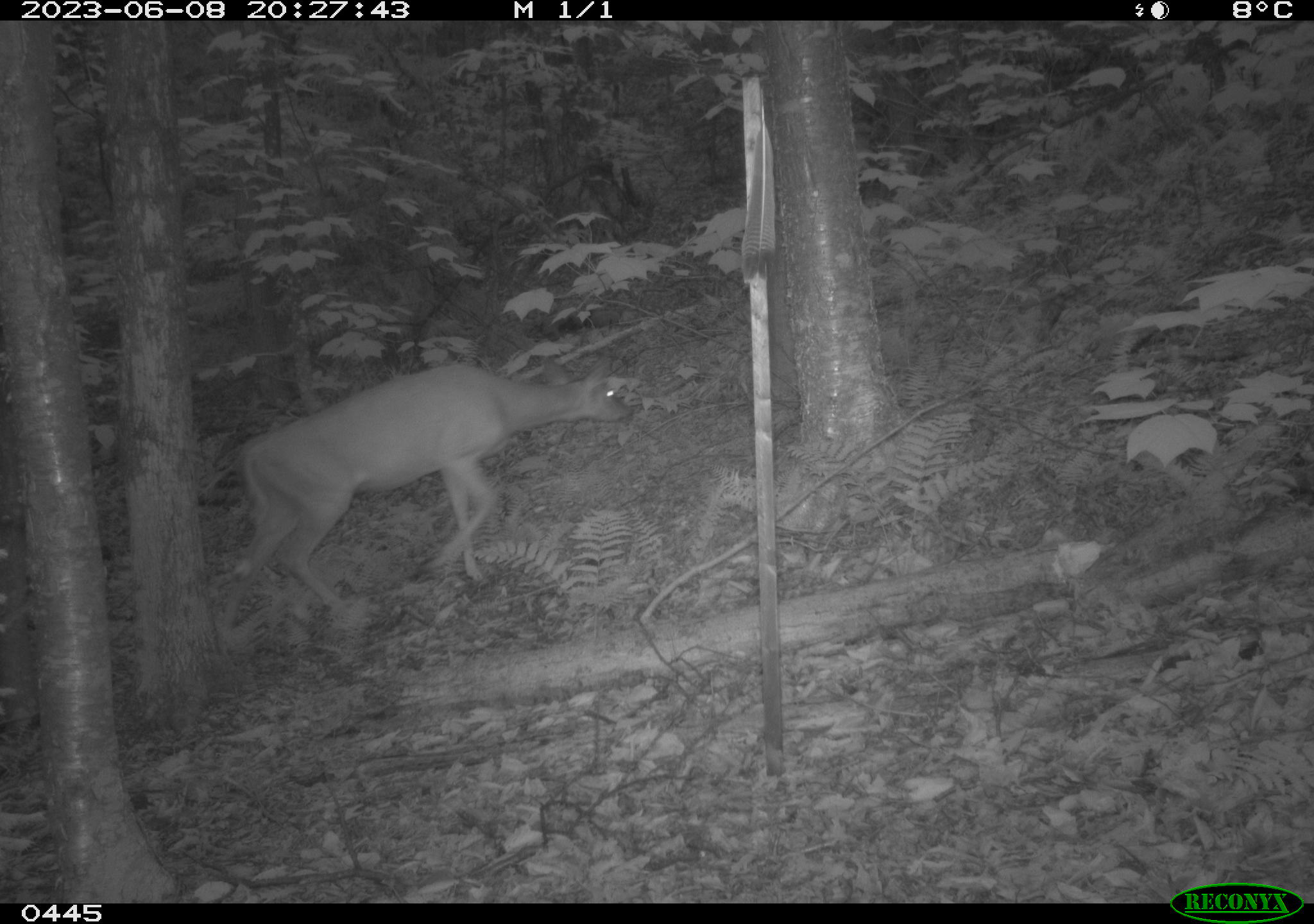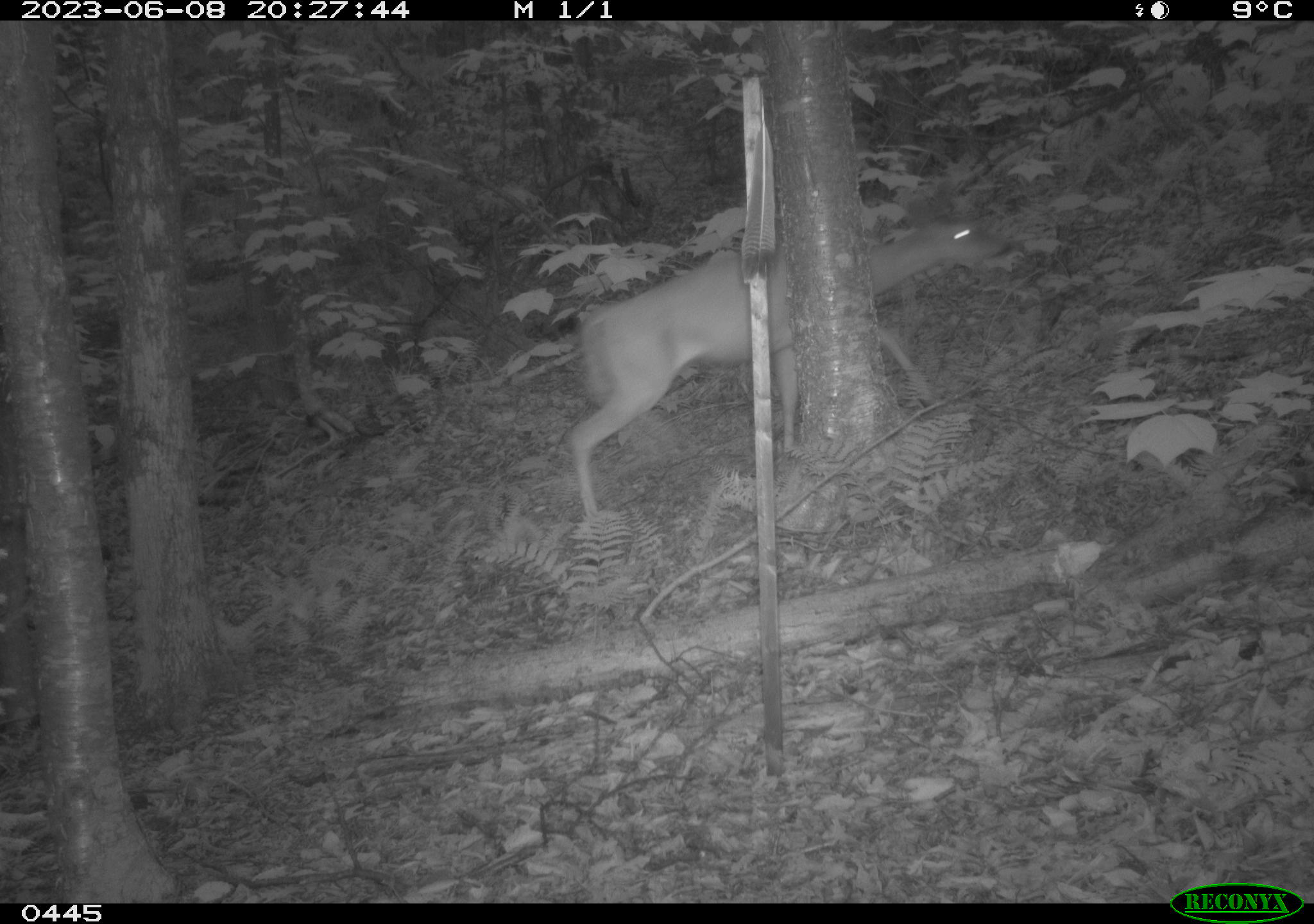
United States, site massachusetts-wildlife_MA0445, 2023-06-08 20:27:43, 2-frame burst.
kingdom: Animalia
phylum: Chordata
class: Mammalia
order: Artiodactyla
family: Cervidae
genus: Odocoileus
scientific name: Odocoileus virginianus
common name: white-tailed deer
White-tailed deer (Odocoileus virginianus).